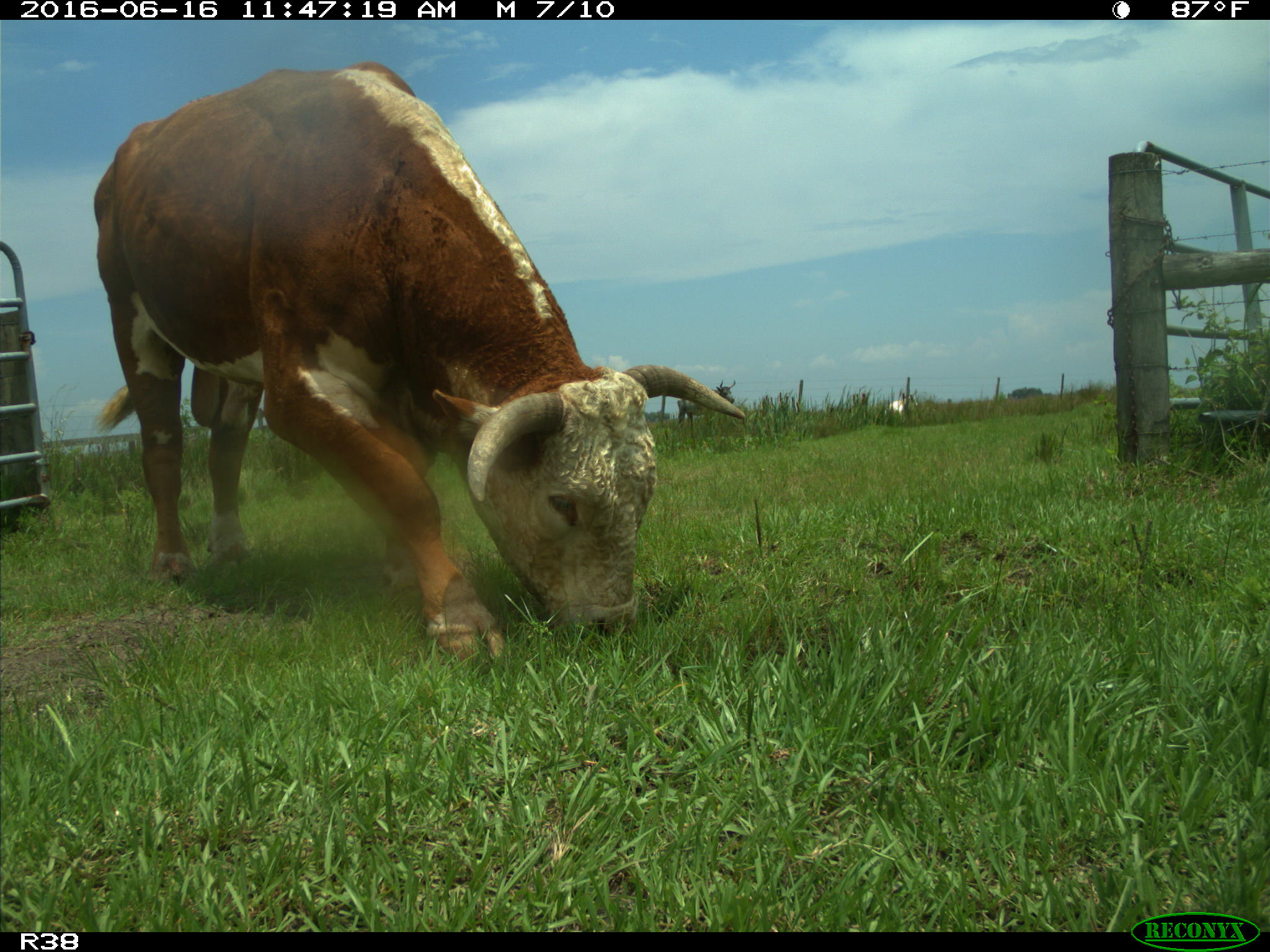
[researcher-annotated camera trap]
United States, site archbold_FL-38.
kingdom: Animalia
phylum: Chordata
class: Mammalia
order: Artiodactyla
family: Bovidae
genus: Bos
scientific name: Bos taurus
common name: domestic cow